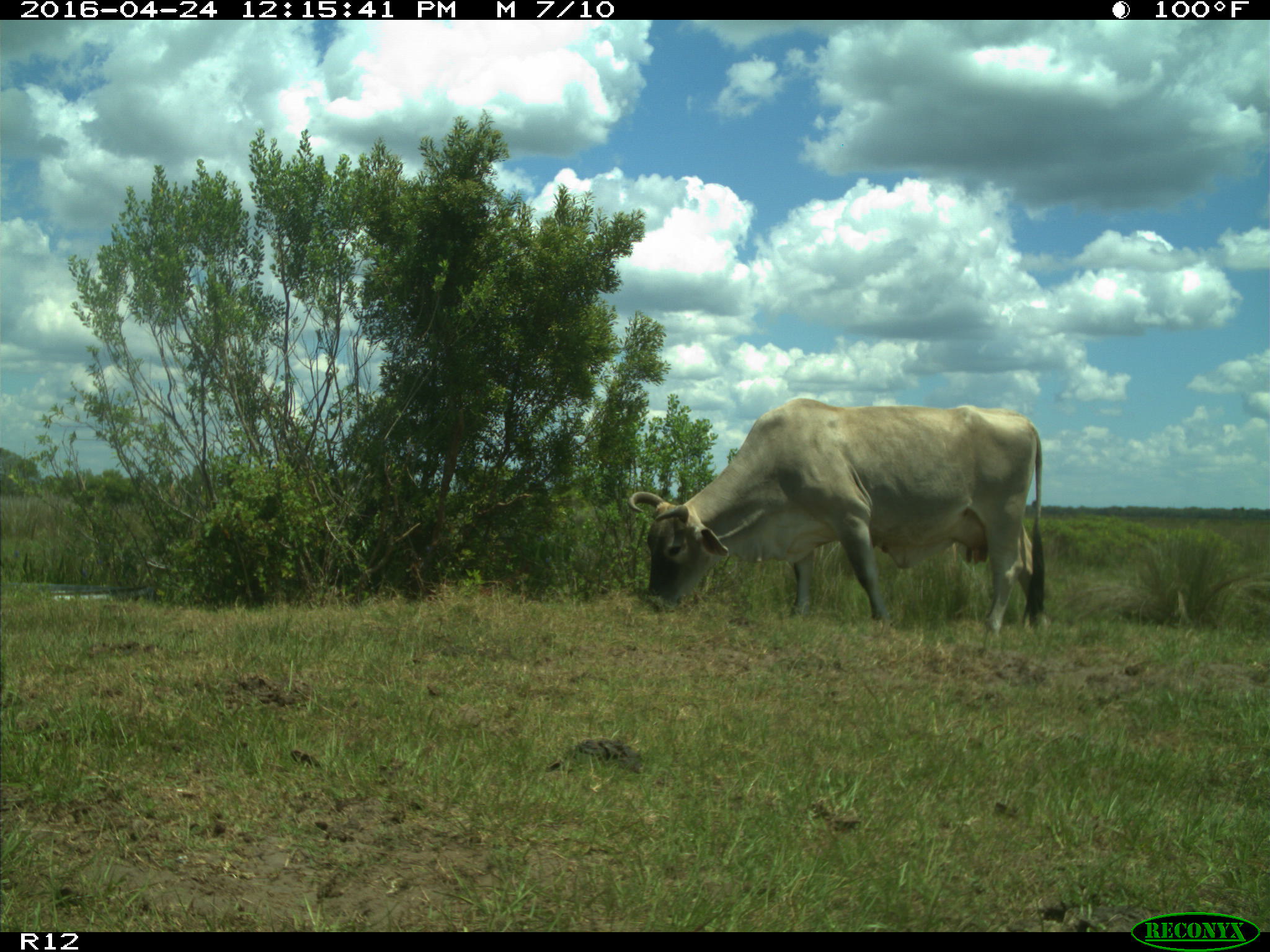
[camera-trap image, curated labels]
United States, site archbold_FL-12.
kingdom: Animalia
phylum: Chordata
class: Mammalia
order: Artiodactyla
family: Bovidae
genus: Bos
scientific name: Bos taurus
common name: domestic cow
Bos taurus (domestic cow).